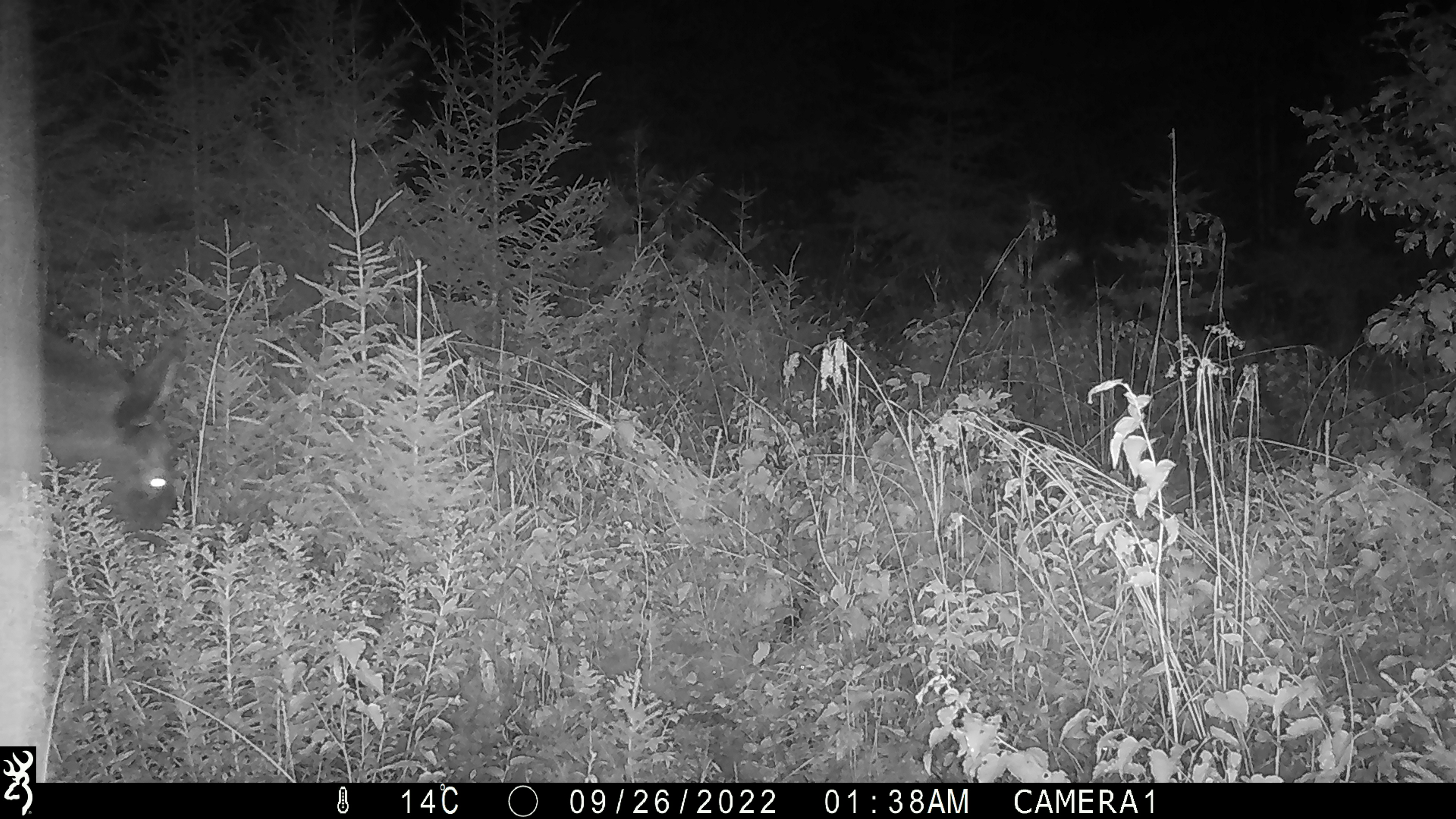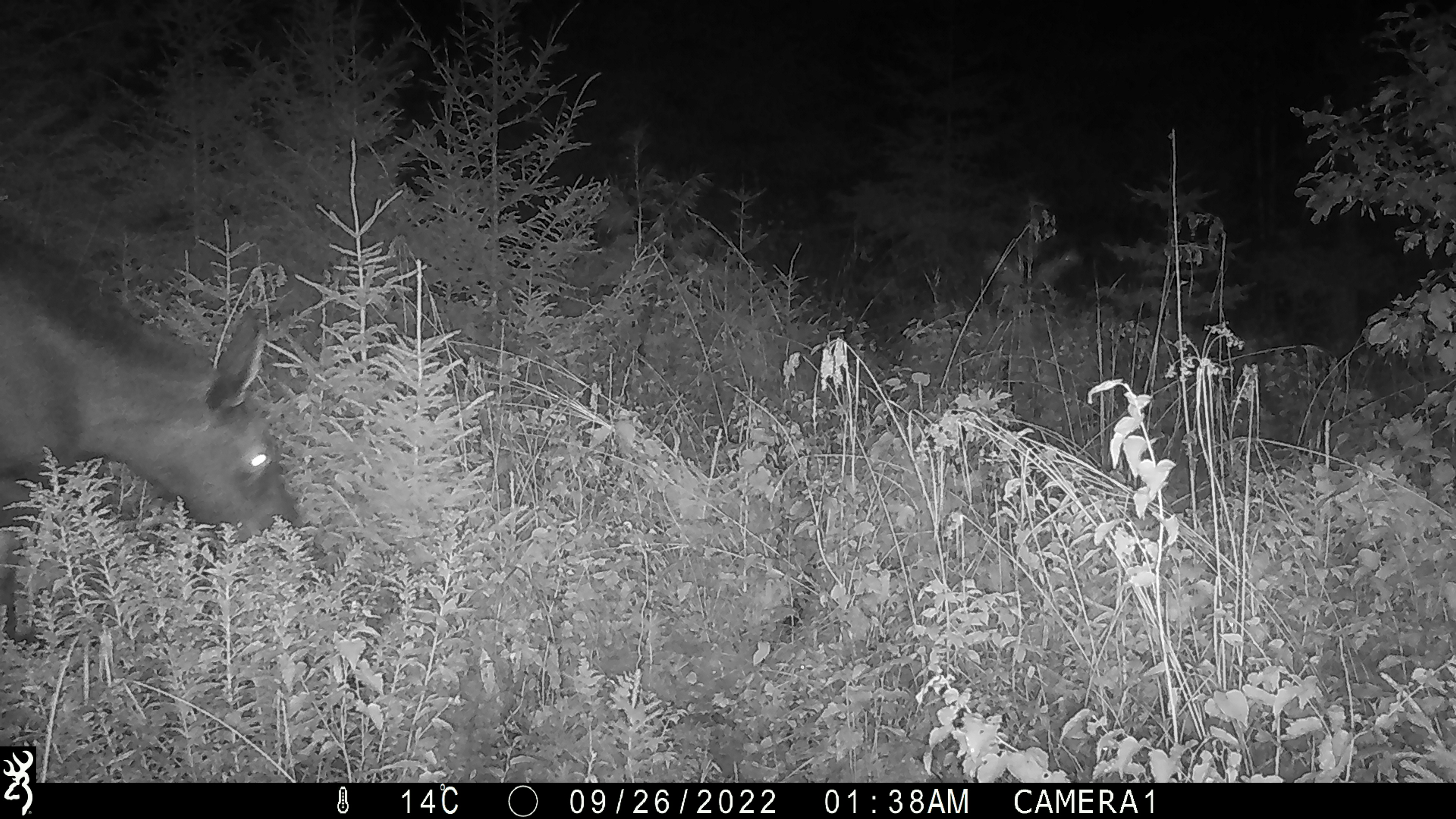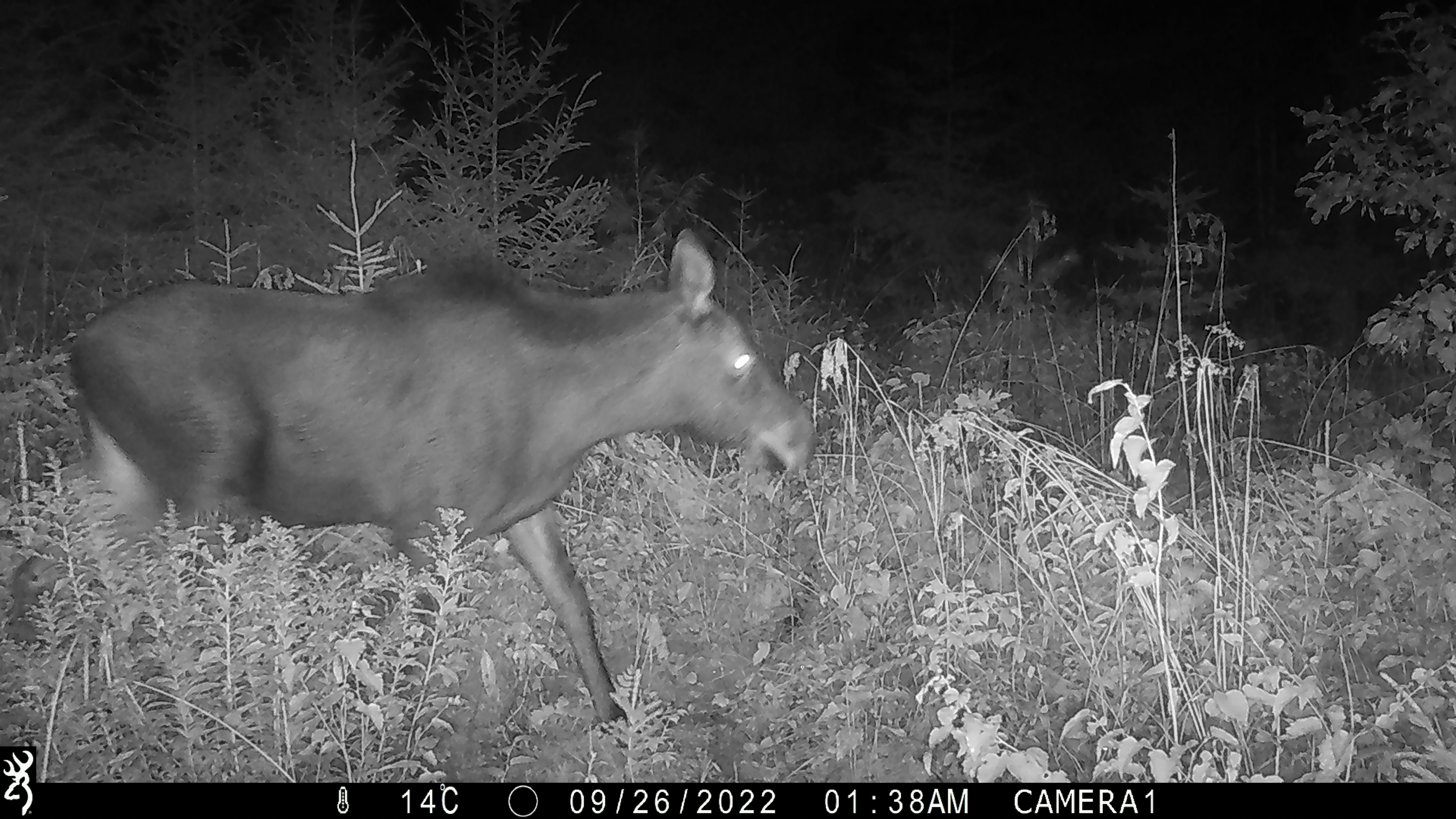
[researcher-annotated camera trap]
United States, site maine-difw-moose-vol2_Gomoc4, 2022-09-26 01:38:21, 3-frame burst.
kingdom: Animalia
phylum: Chordata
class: Mammalia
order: Artiodactyla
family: Cervidae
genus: Alces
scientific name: Alces alces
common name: moose